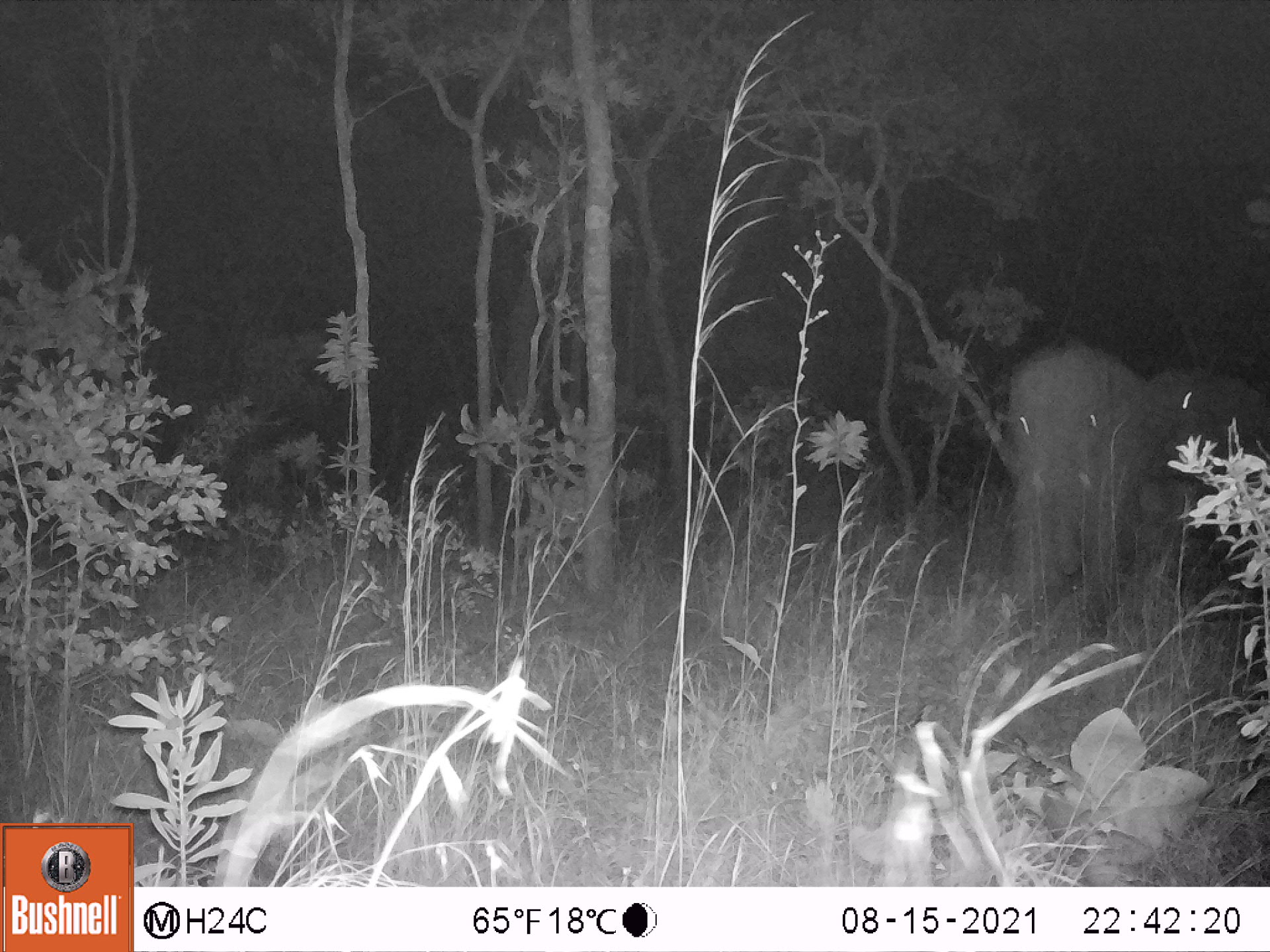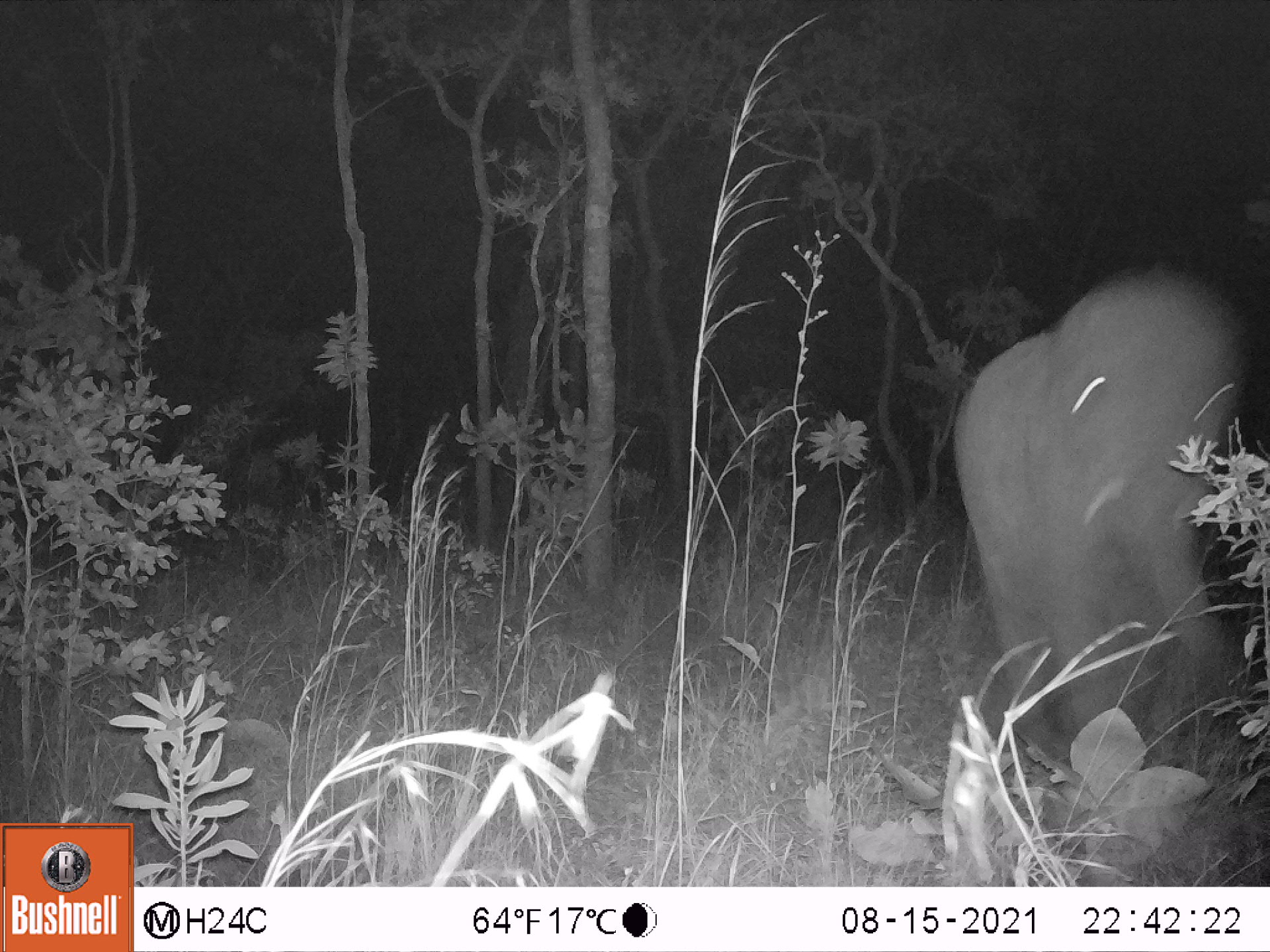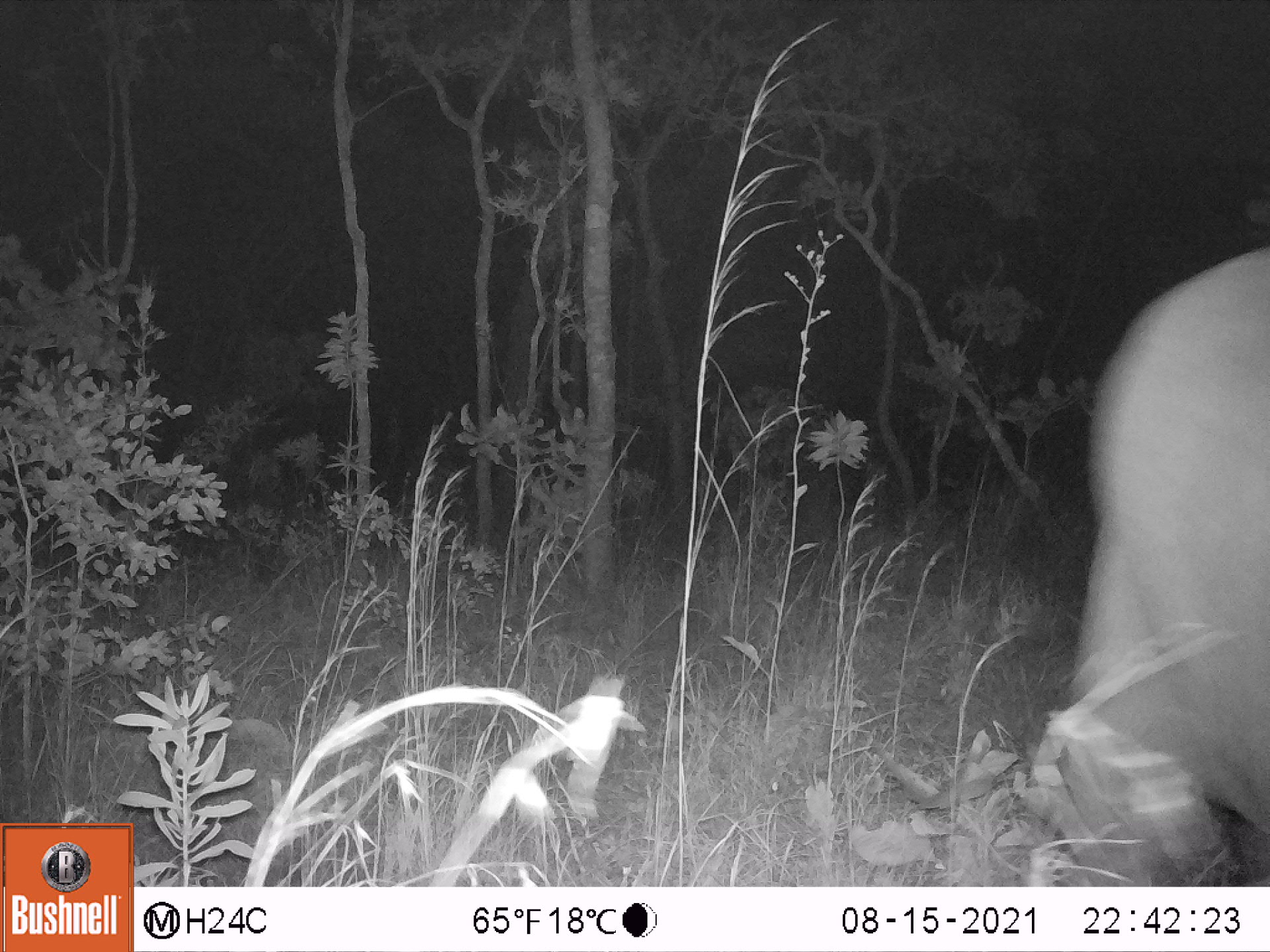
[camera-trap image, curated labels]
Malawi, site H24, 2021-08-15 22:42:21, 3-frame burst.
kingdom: Animalia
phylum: Chordata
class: Mammalia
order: Proboscidea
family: Elephantidae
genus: Loxodonta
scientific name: Loxodonta africana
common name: african savanna elephant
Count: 2.